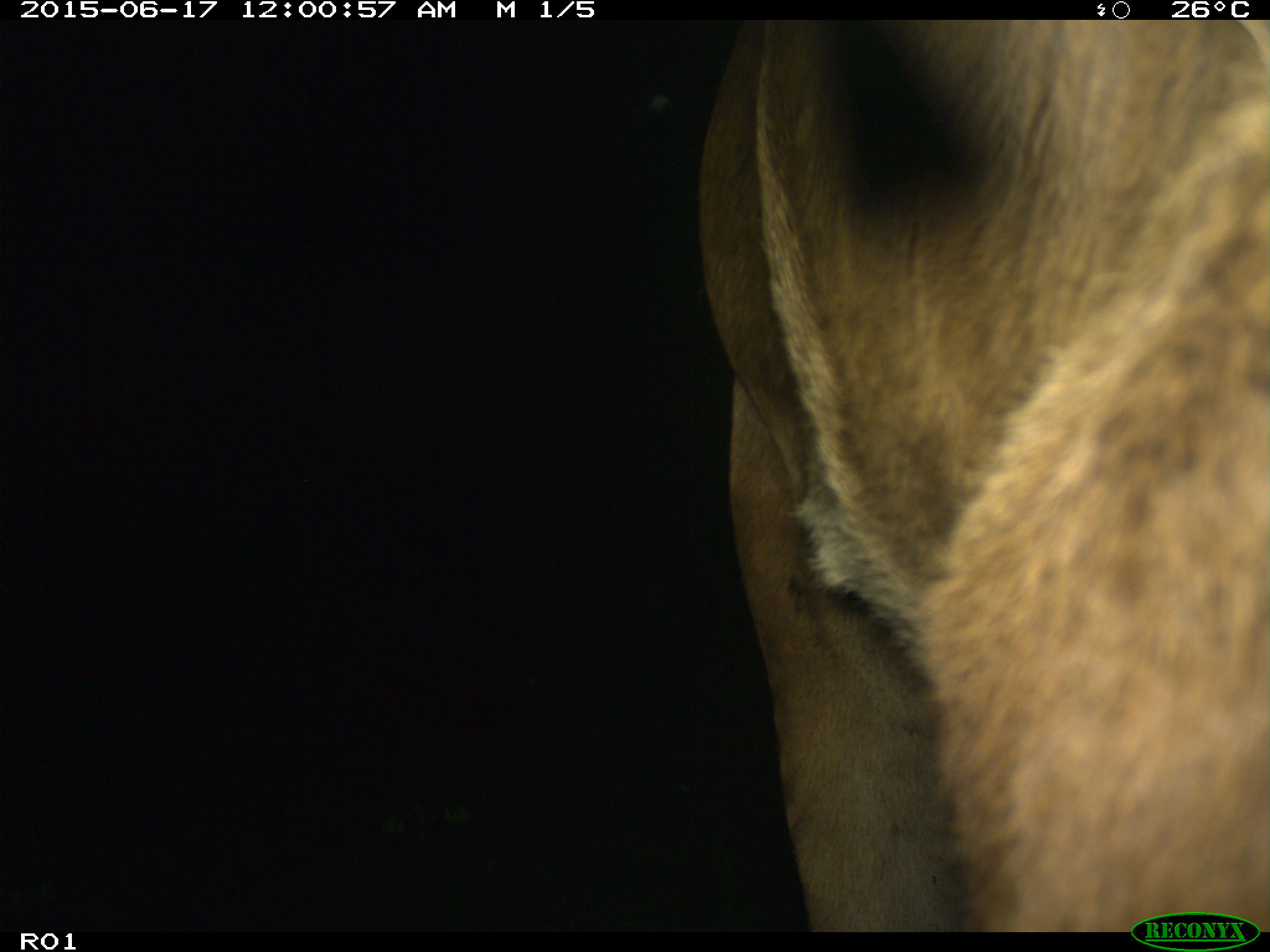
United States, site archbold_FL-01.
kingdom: Animalia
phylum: Chordata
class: Mammalia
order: Artiodactyla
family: Bovidae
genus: Bos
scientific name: Bos taurus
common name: domestic cow